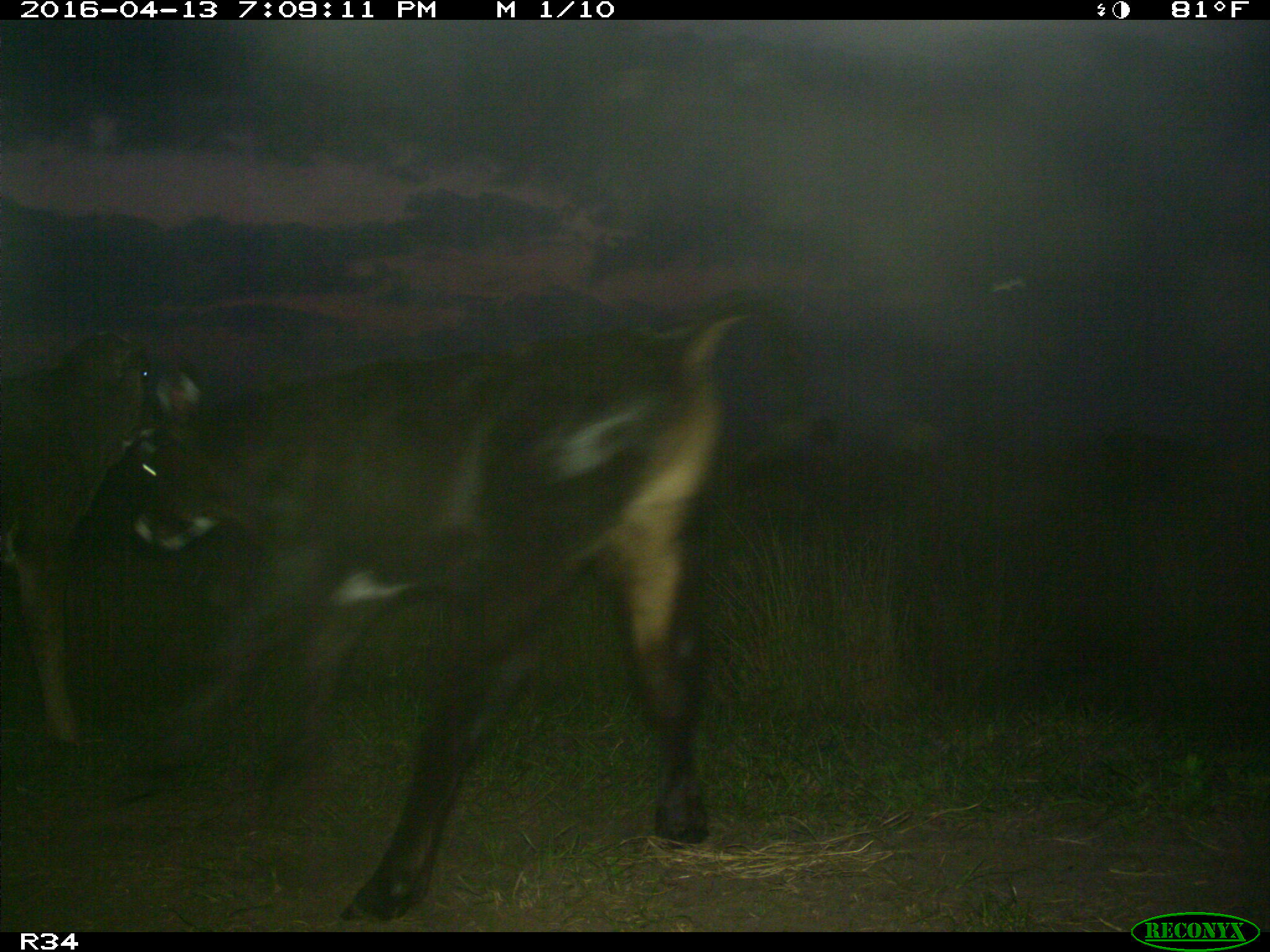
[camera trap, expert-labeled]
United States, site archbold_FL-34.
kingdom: Animalia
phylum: Chordata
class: Mammalia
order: Artiodactyla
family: Bovidae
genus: Bos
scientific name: Bos taurus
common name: domestic cow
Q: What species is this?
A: Bos taurus (domestic cow).